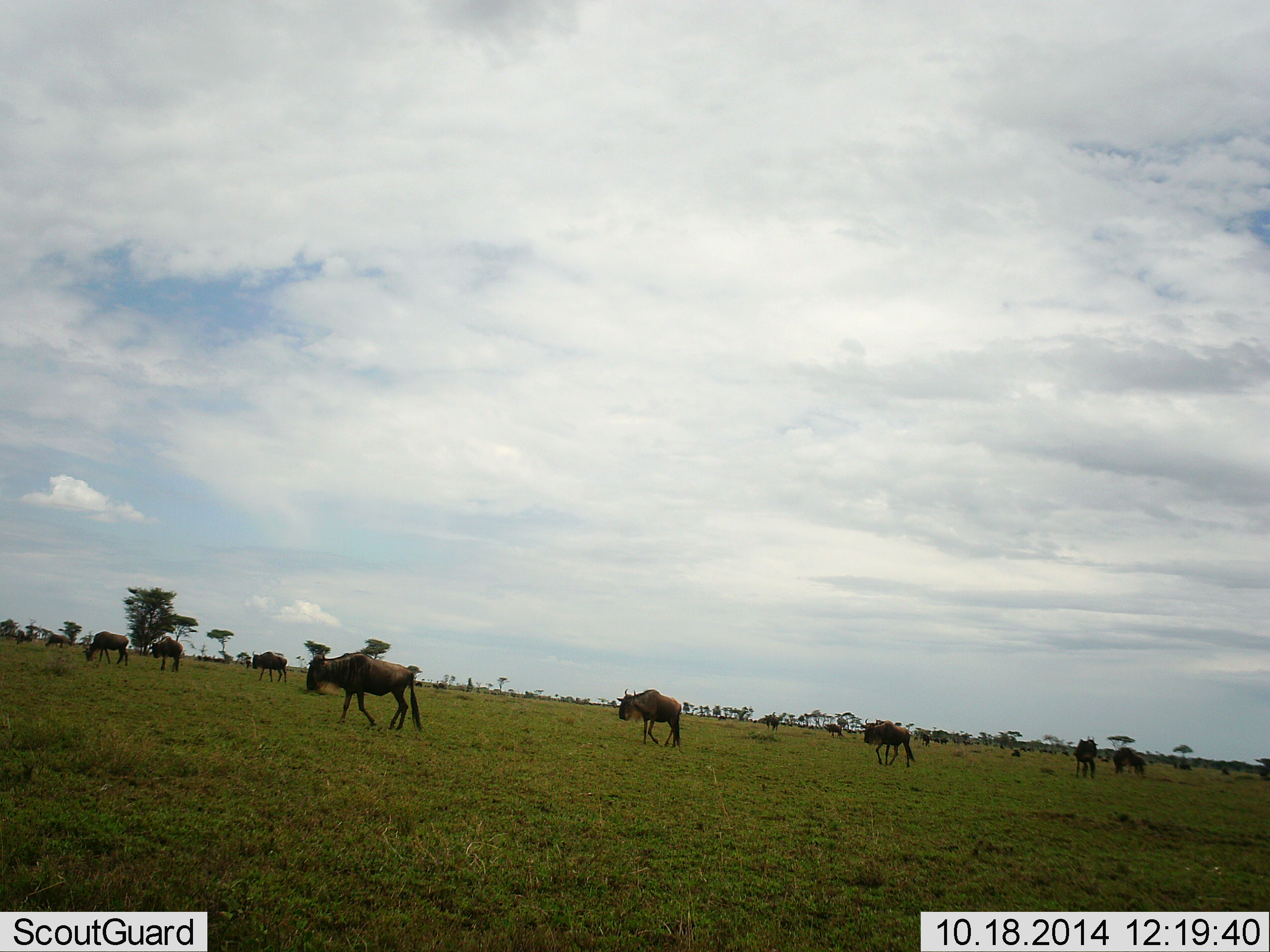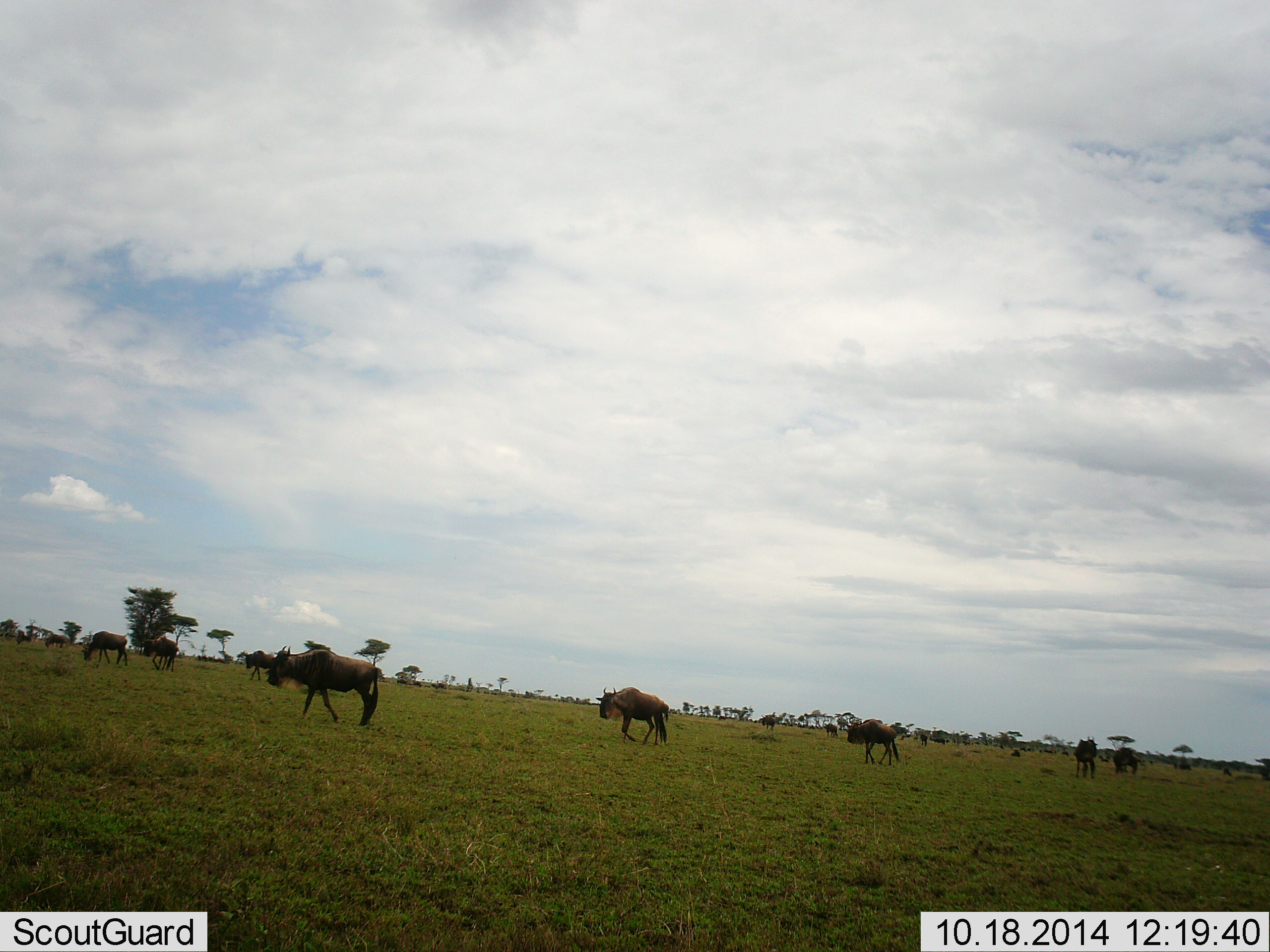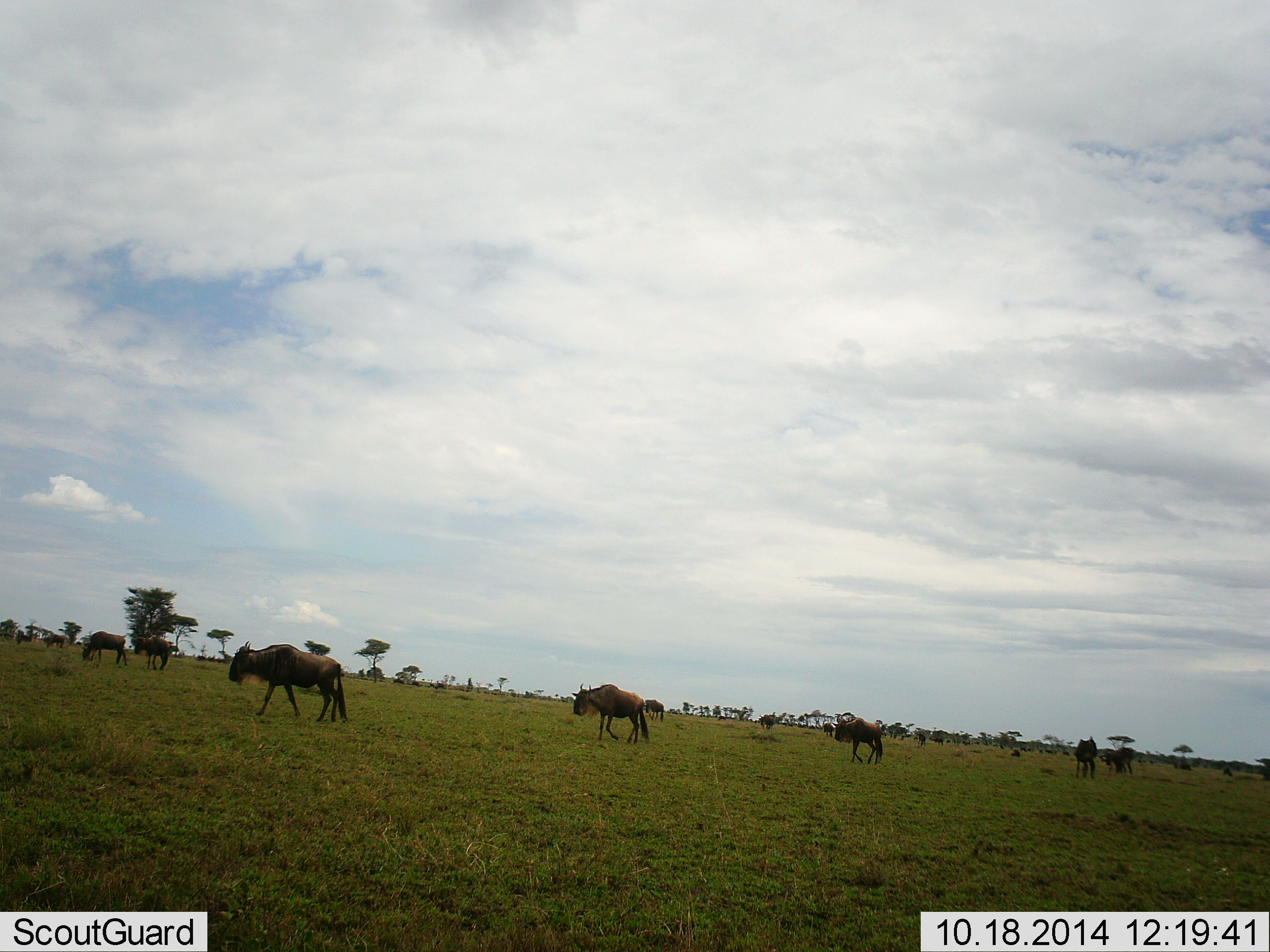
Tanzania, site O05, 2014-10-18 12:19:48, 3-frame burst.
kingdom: Animalia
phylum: Chordata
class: Mammalia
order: Artiodactyla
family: Bovidae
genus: Connochaetes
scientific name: Connochaetes taurinus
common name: blue wildebeest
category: wildebeest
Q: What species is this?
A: Wildebeest (blue wildebeest) (Connochaetes taurinus).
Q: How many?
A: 11-50.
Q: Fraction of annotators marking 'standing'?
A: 10%.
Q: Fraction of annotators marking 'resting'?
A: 0%.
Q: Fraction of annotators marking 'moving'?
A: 100%.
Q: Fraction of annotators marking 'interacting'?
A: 0%.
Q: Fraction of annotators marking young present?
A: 0%.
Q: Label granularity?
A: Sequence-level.